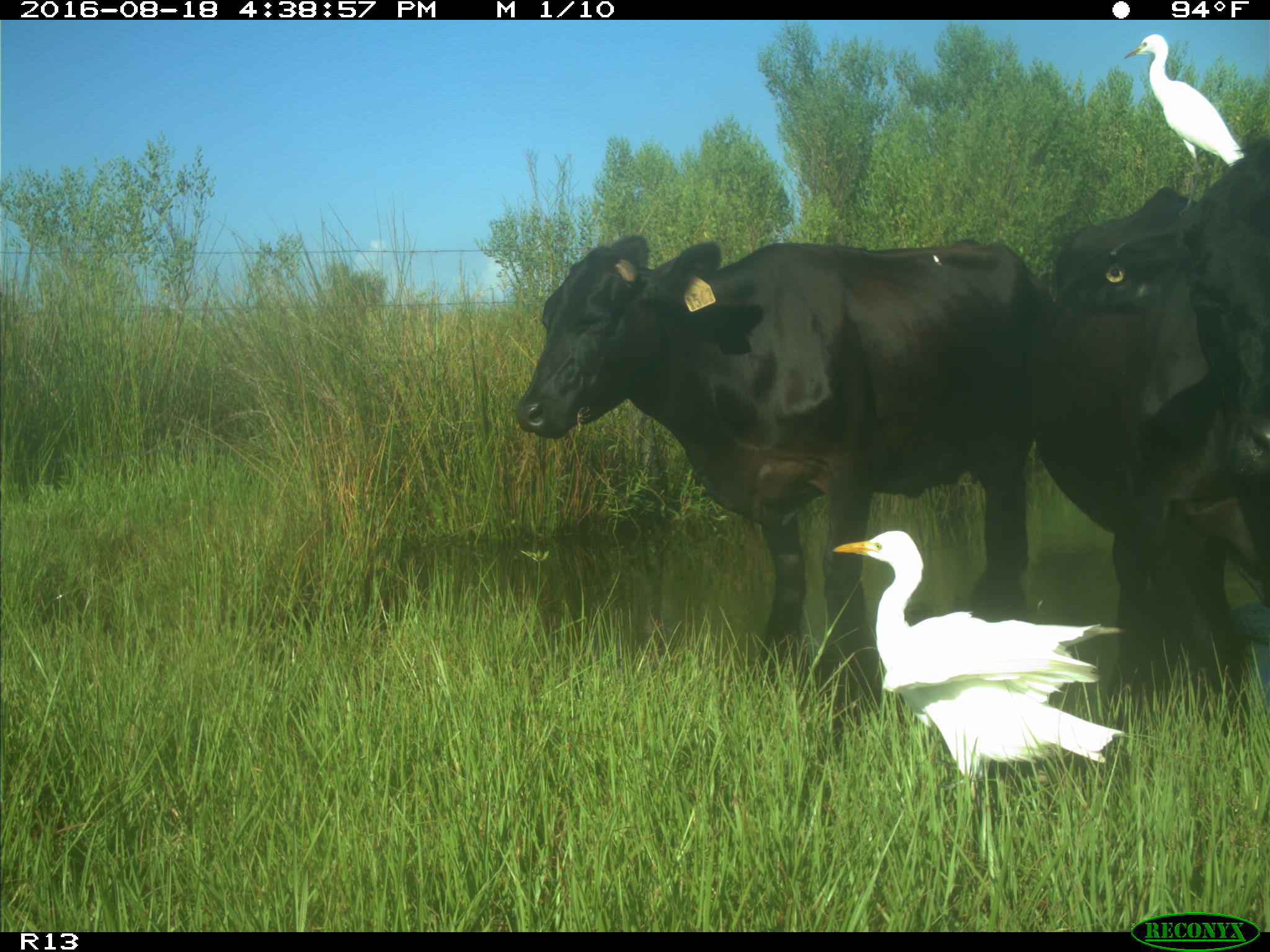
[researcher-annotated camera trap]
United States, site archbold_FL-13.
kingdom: Animalia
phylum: Chordata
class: Mammalia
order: Artiodactyla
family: Bovidae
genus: Bos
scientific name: Bos taurus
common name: domestic cow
Bos taurus (domestic cow).